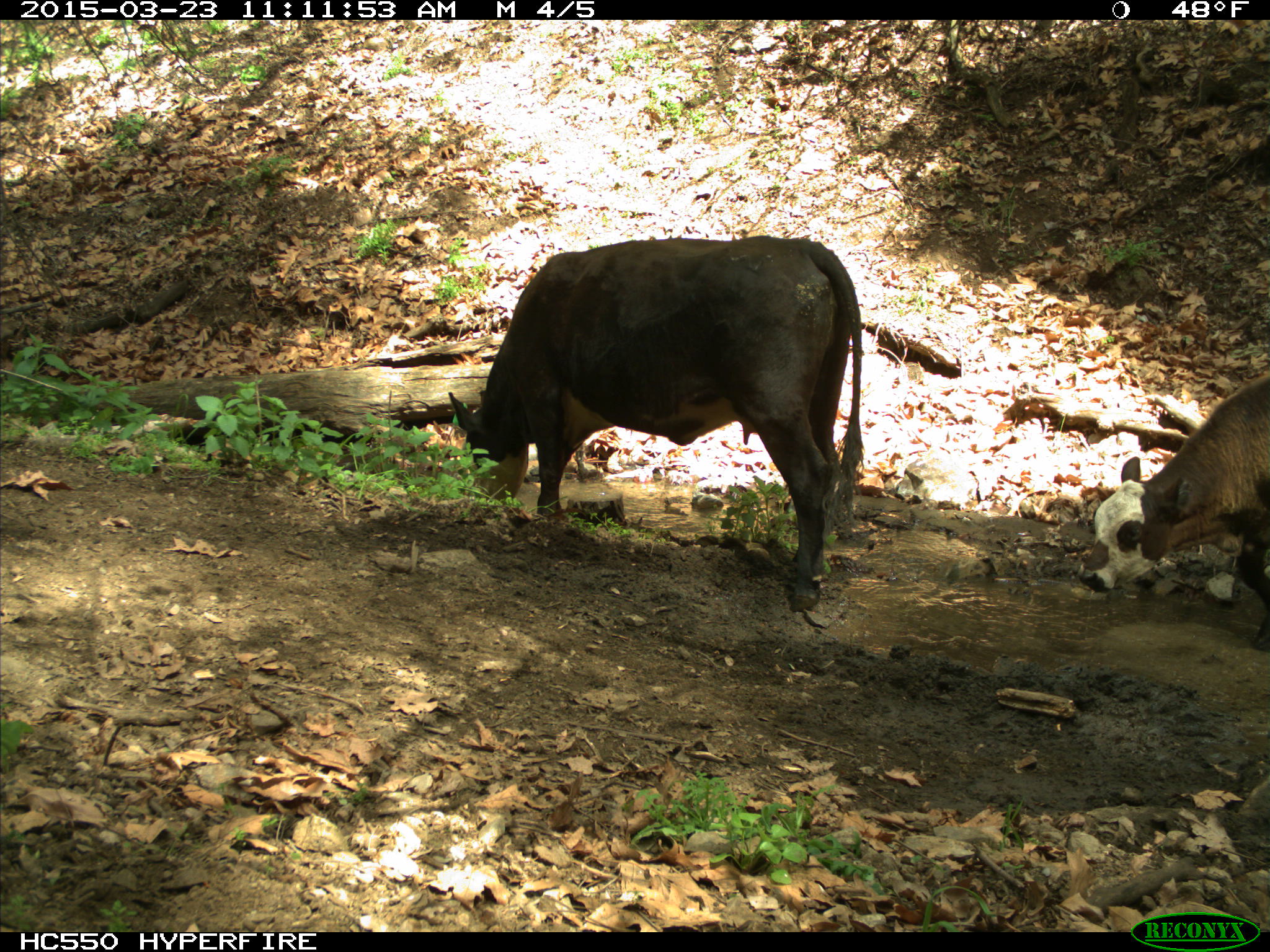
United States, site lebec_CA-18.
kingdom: Animalia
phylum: Chordata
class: Mammalia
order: Artiodactyla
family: Bovidae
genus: Bos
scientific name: Bos taurus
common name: domestic cow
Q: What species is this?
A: Bos taurus (domestic cow).